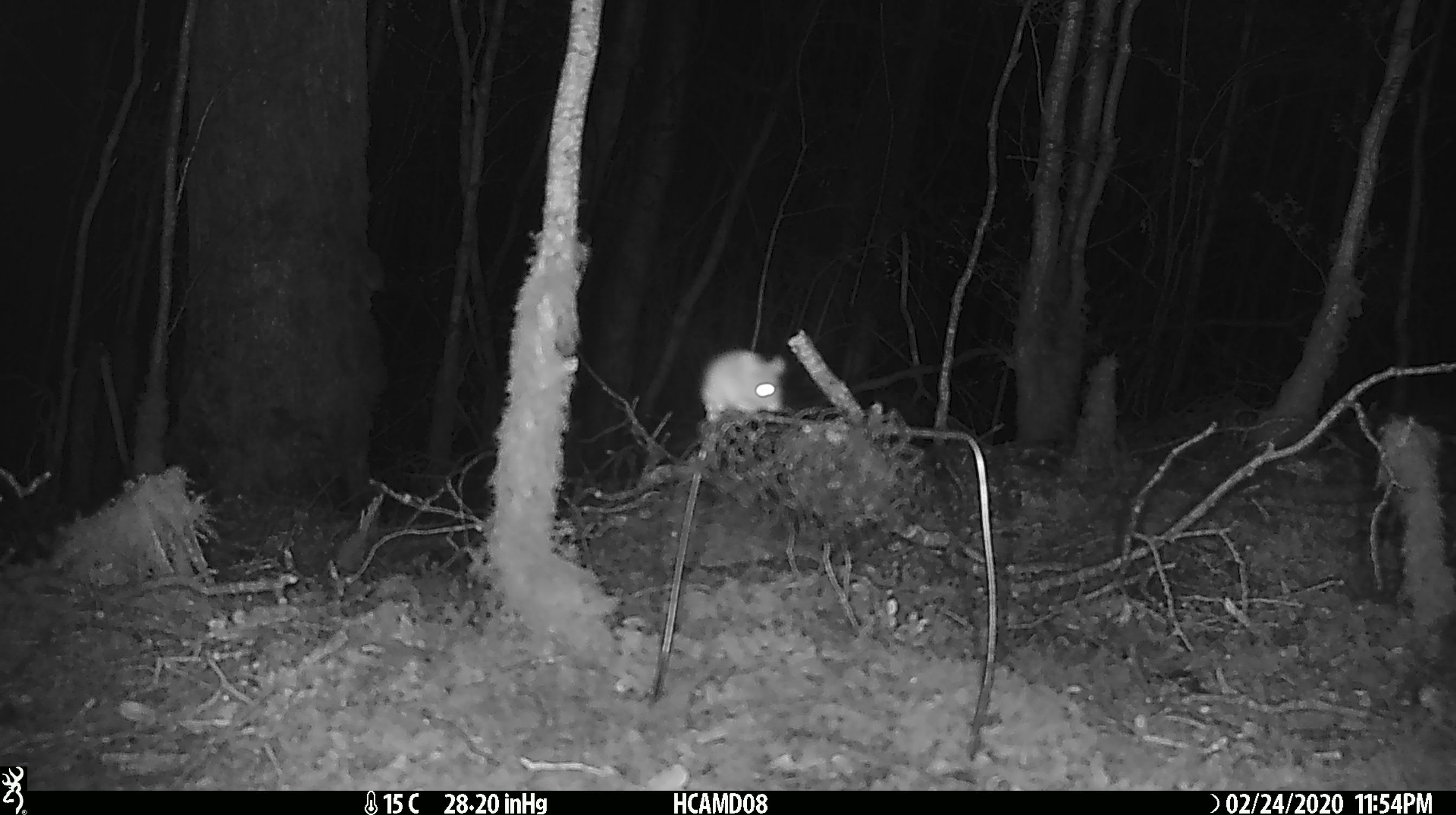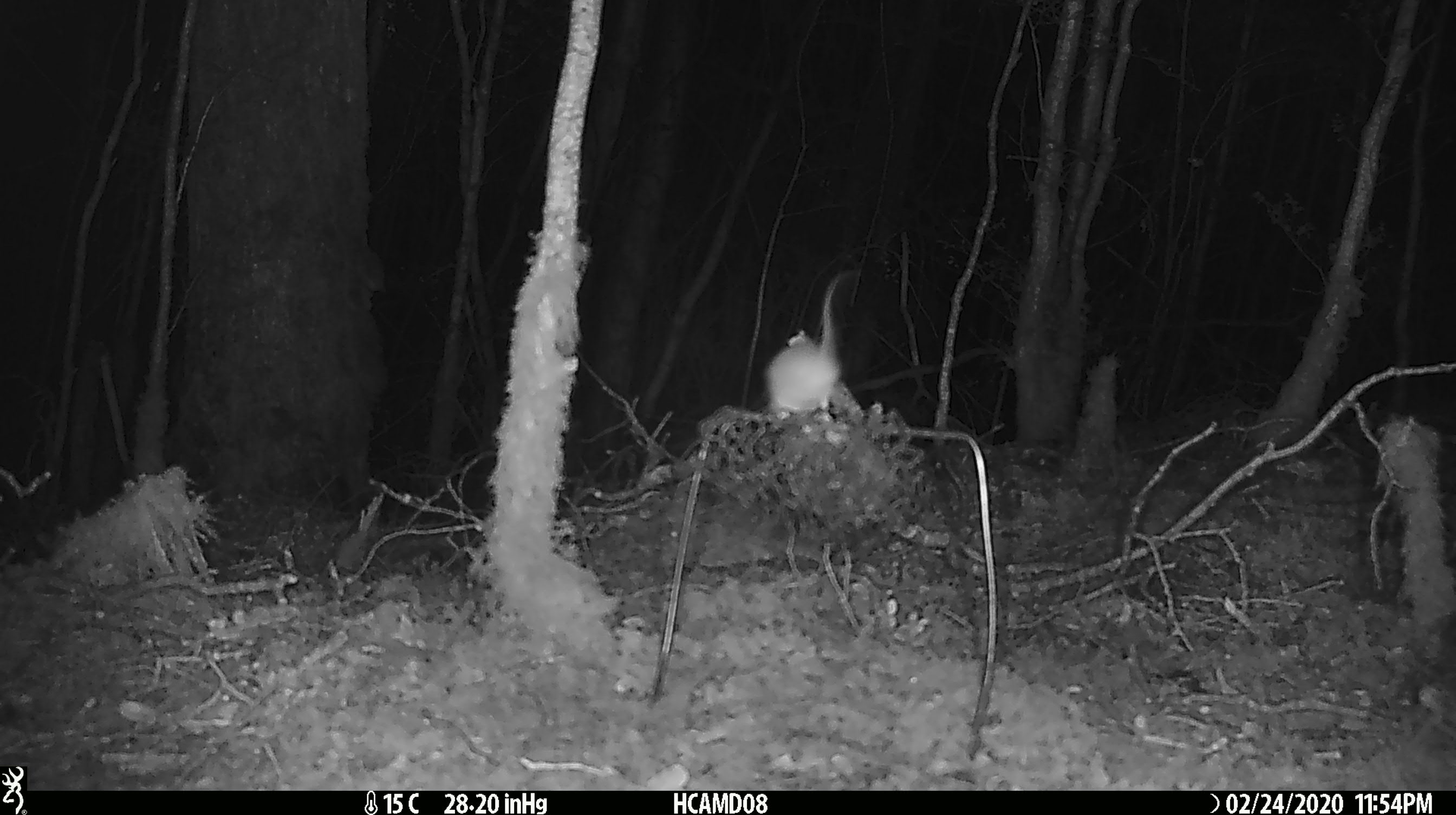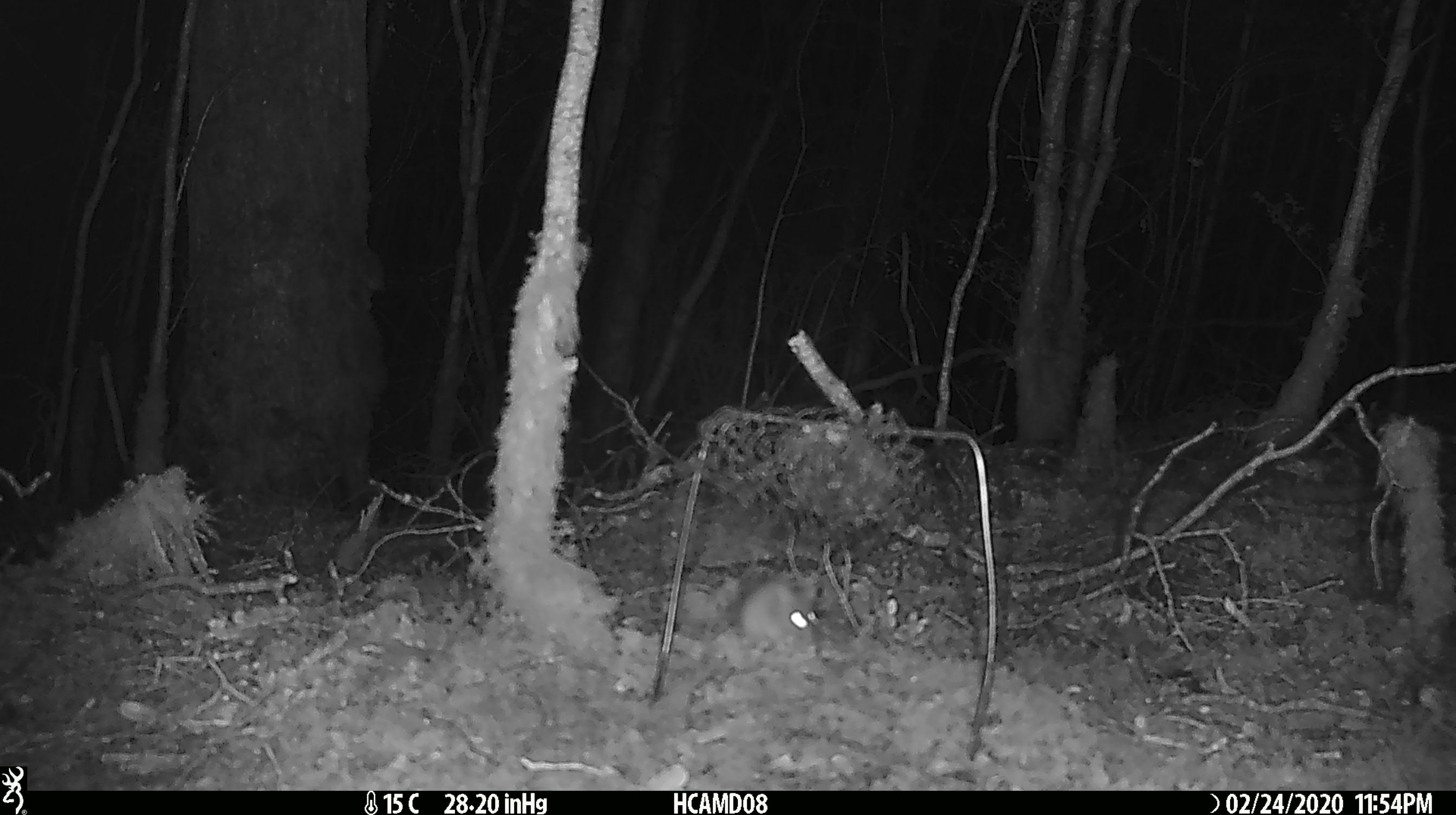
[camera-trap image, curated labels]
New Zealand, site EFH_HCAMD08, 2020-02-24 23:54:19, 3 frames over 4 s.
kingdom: Animalia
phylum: Chordata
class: Mammalia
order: Rodentia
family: Muridae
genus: Mus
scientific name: Mus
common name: mouse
Mouse (Mus).